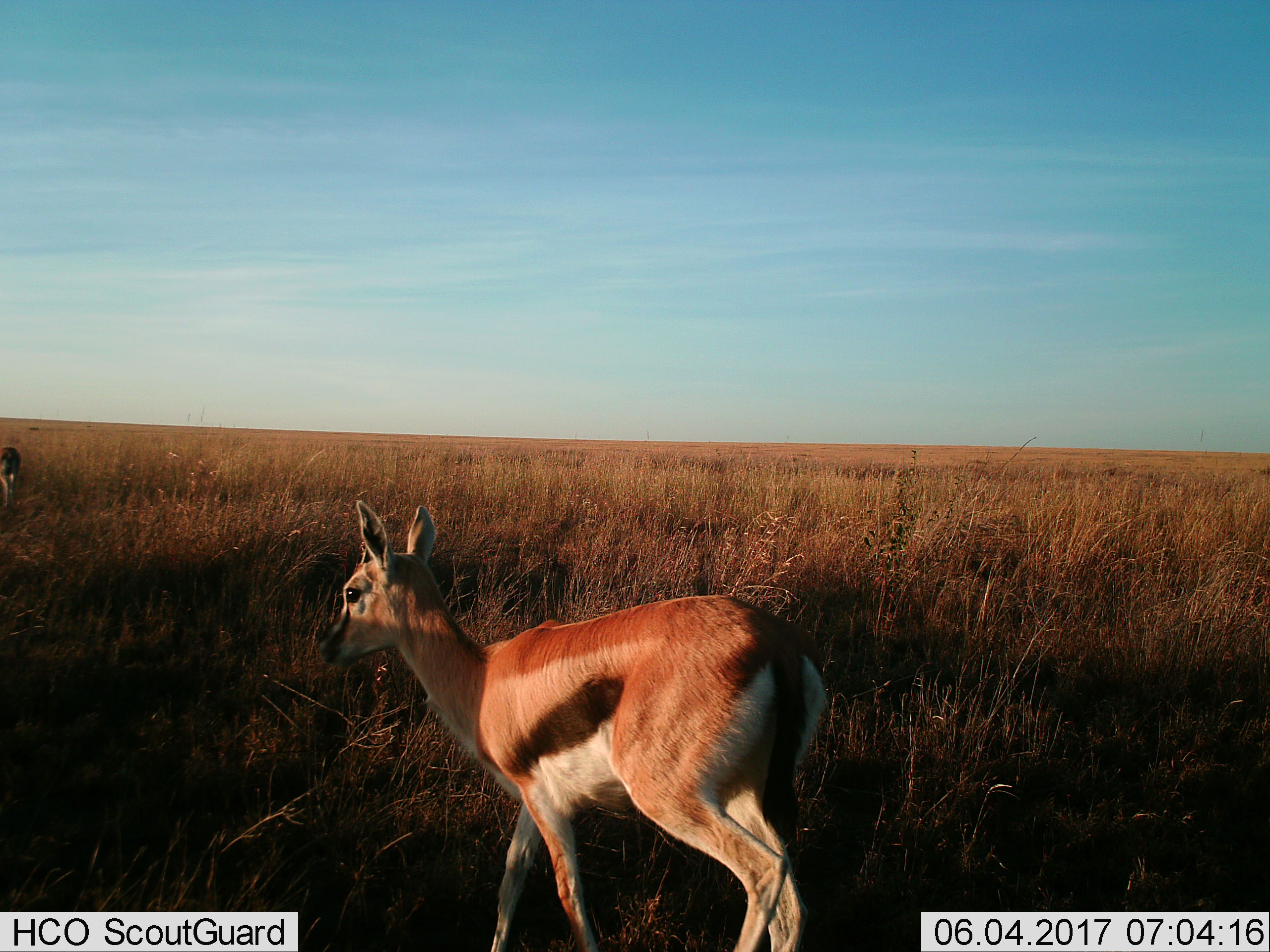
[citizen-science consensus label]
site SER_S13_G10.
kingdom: Animalia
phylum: Chordata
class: Mammalia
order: Artiodactyla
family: Bovidae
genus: Eudorcas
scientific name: Eudorcas thomsonii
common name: thomson's gazelle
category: gazellethomsons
Gazellethomsons (thomson's gazelle) (Eudorcas thomsonii), count 2. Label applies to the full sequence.